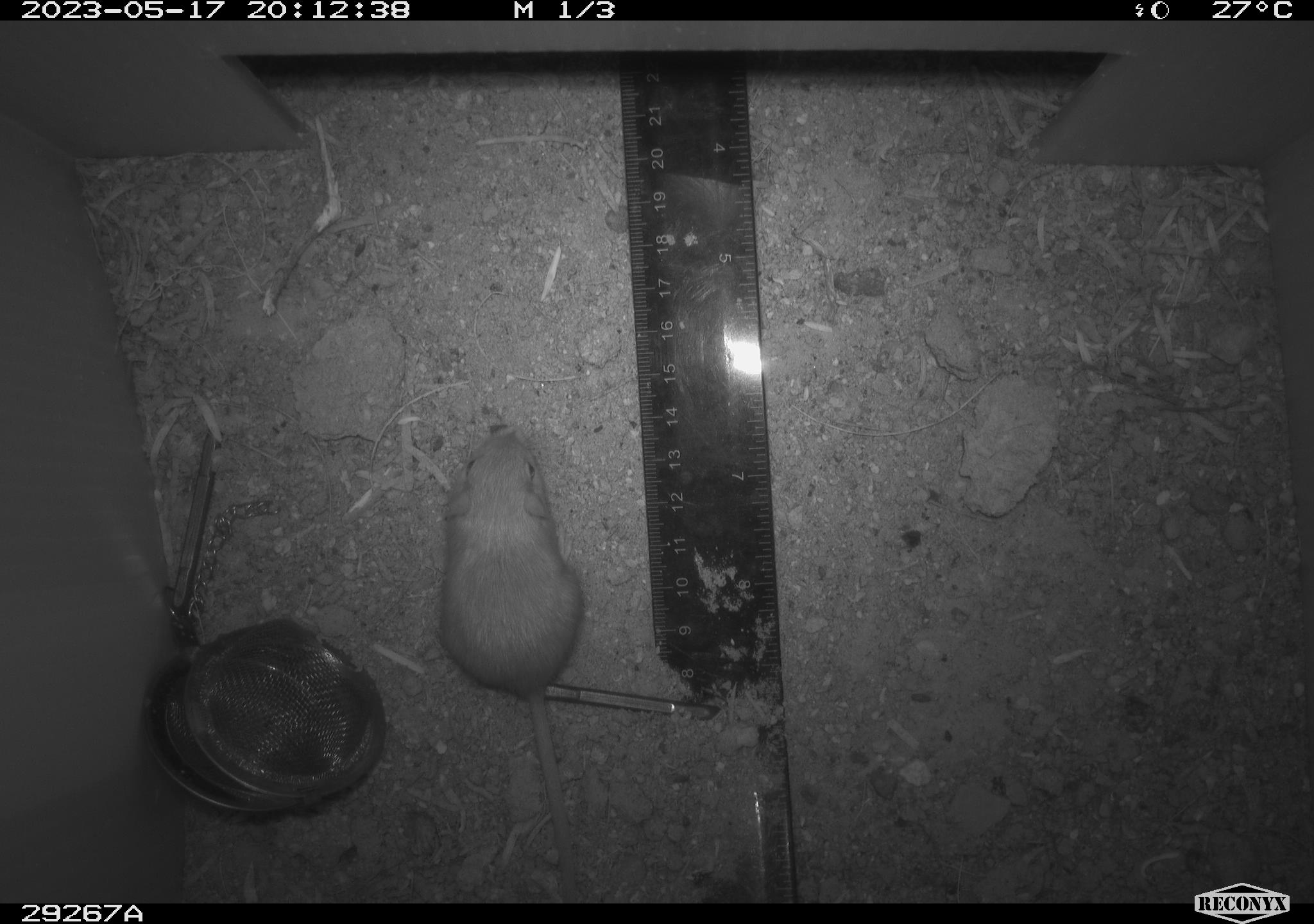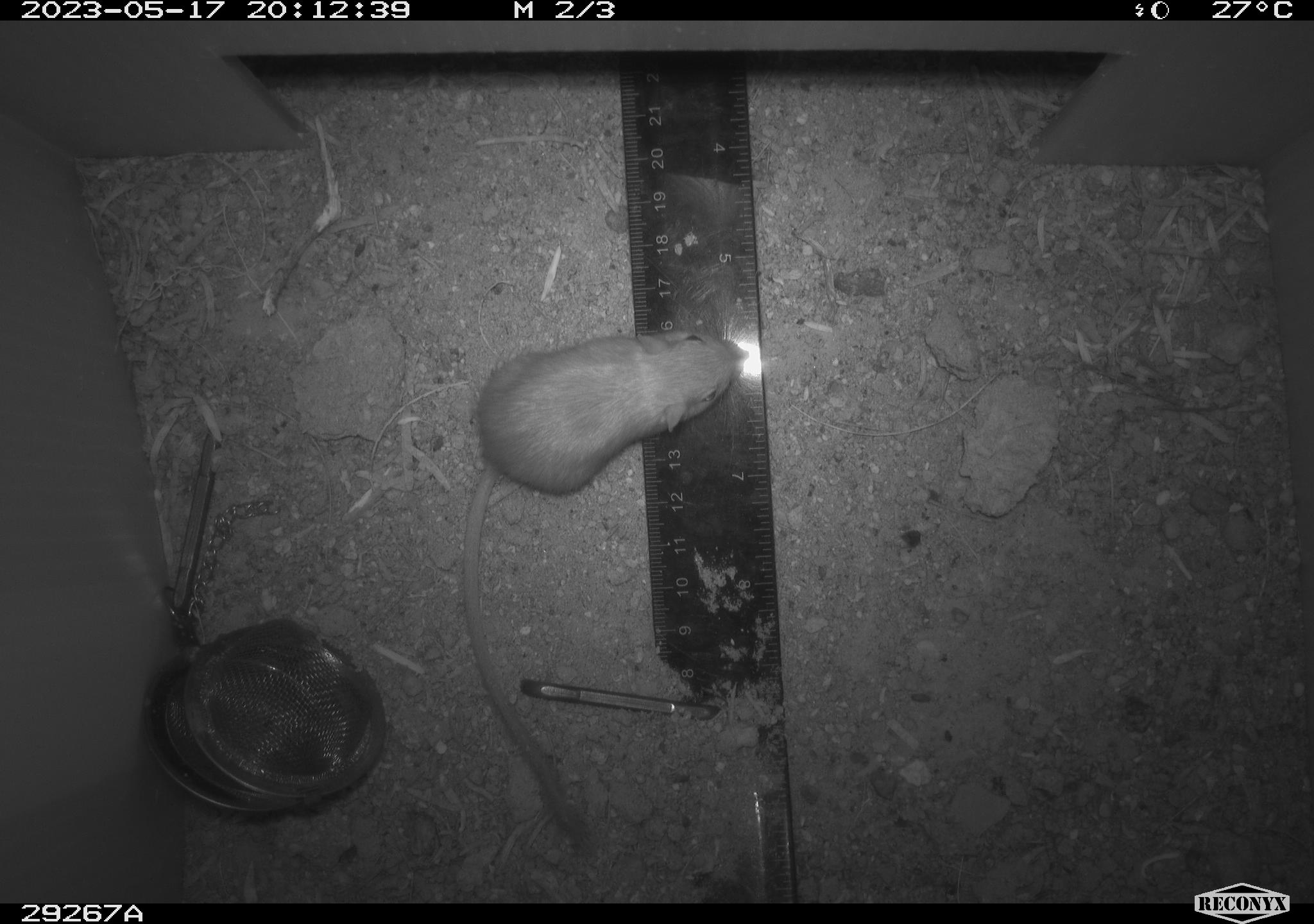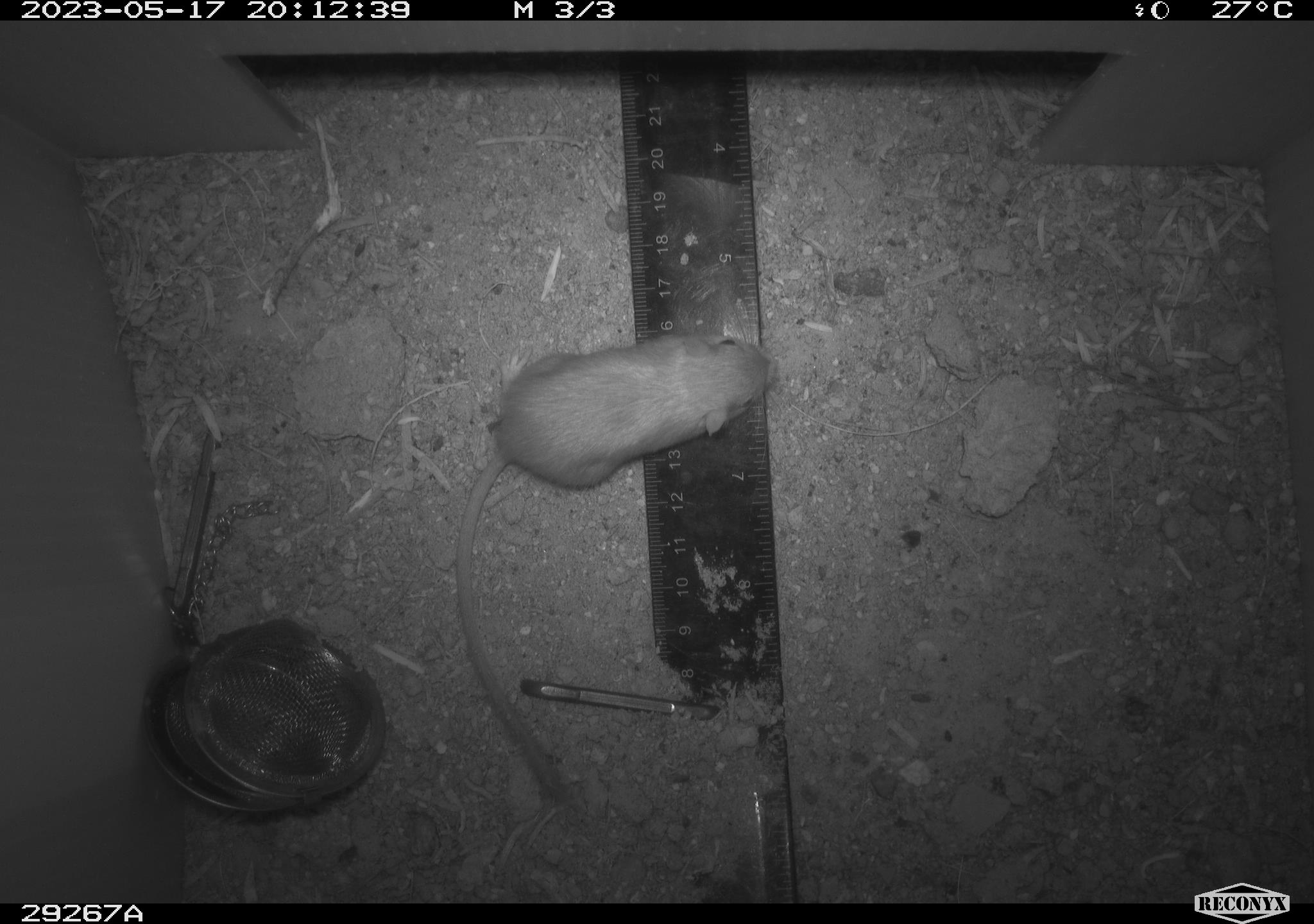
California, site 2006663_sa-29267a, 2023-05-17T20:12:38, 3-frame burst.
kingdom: Animalia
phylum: Chordata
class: Mammalia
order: Rodentia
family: Heteromyidae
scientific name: Heteromyidae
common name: kangaroo rats and pocket mice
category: heteromyidae family